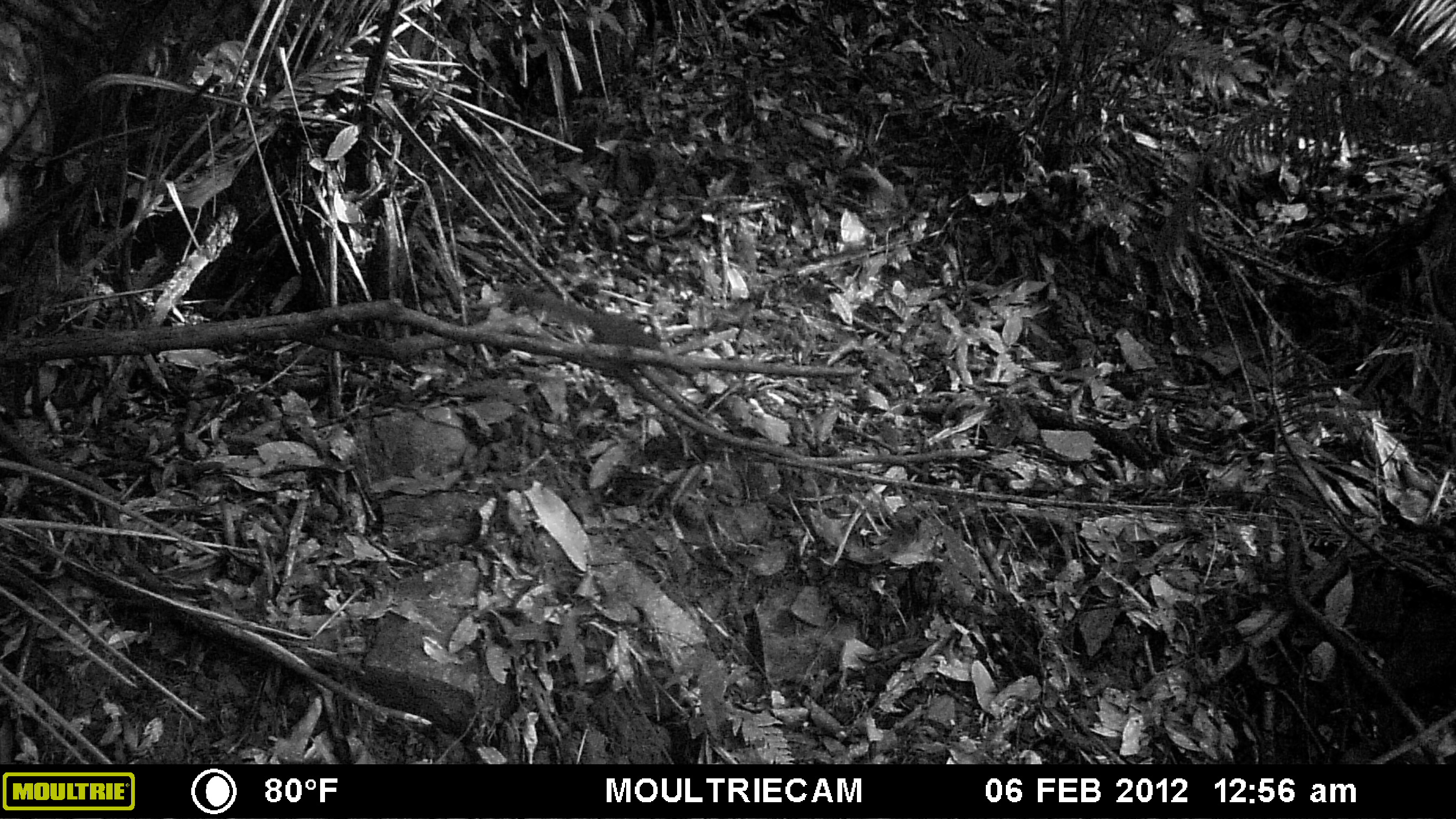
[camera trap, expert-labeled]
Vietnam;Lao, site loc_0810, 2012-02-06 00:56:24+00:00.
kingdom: Animalia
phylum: Chordata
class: Mammalia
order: Scandentia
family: Tupaiidae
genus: Tupaia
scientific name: Tupaia belangeri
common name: northern treeshrew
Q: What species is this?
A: Northern treeshrew (Tupaia belangeri).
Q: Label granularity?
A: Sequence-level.